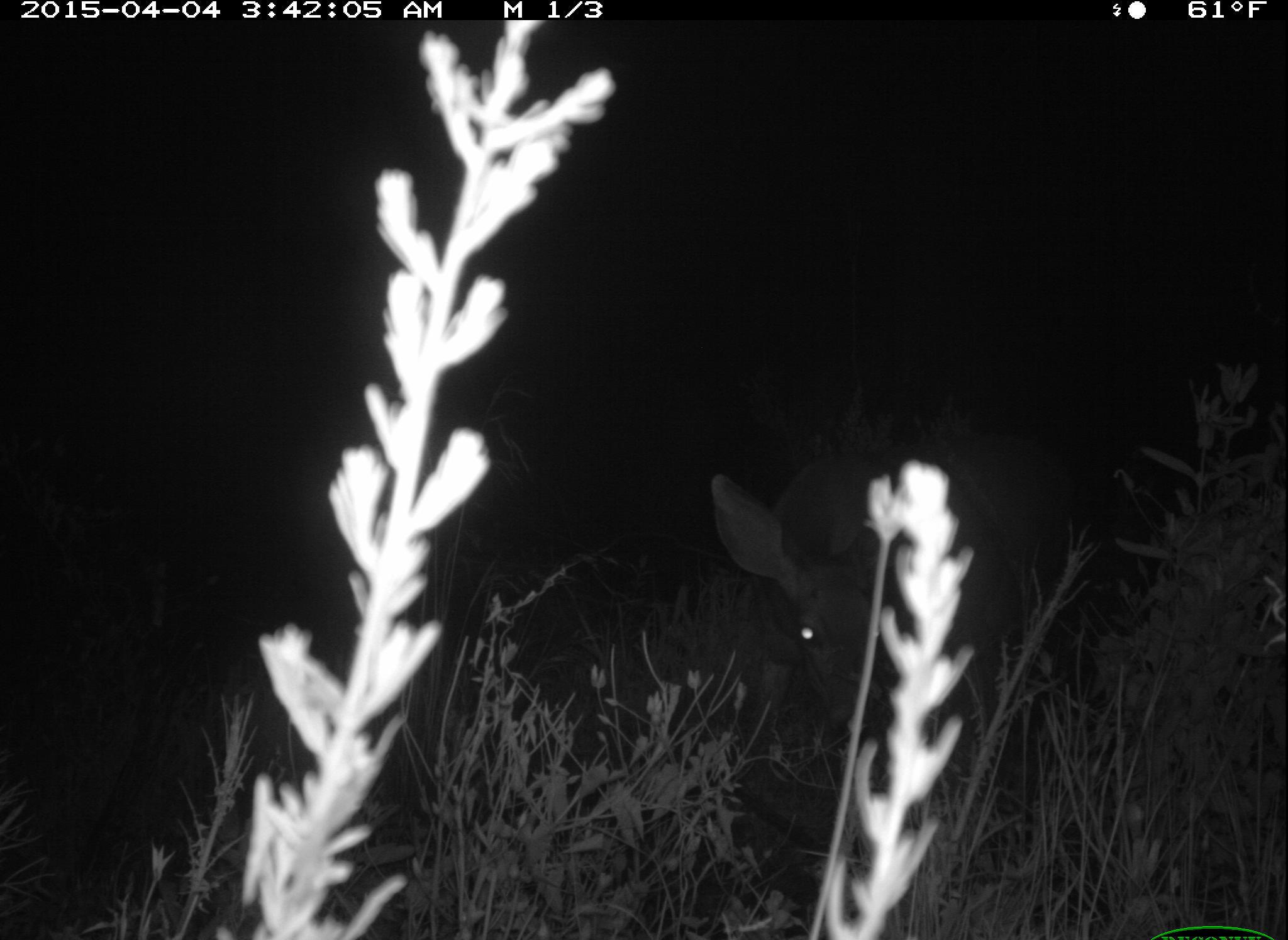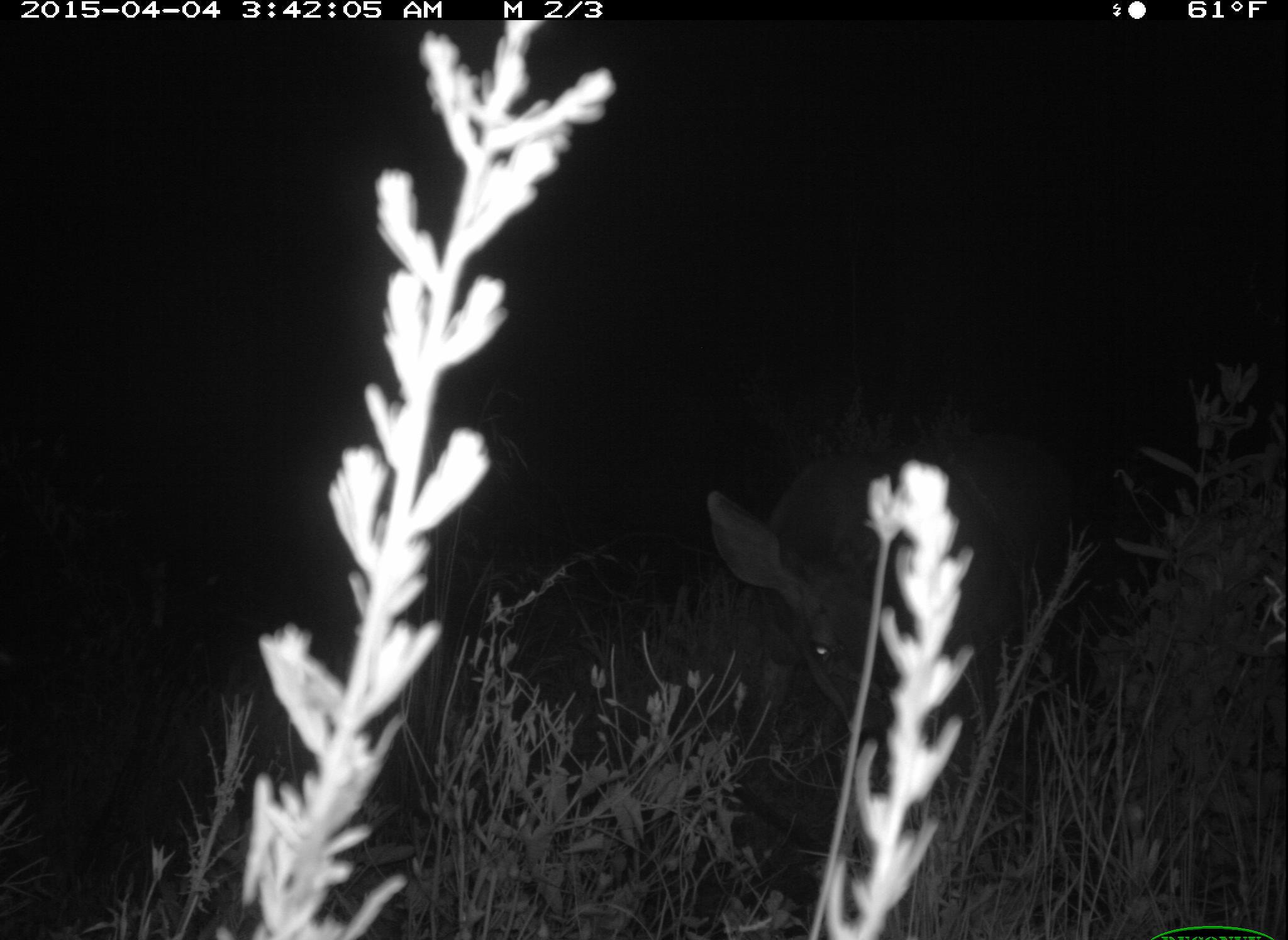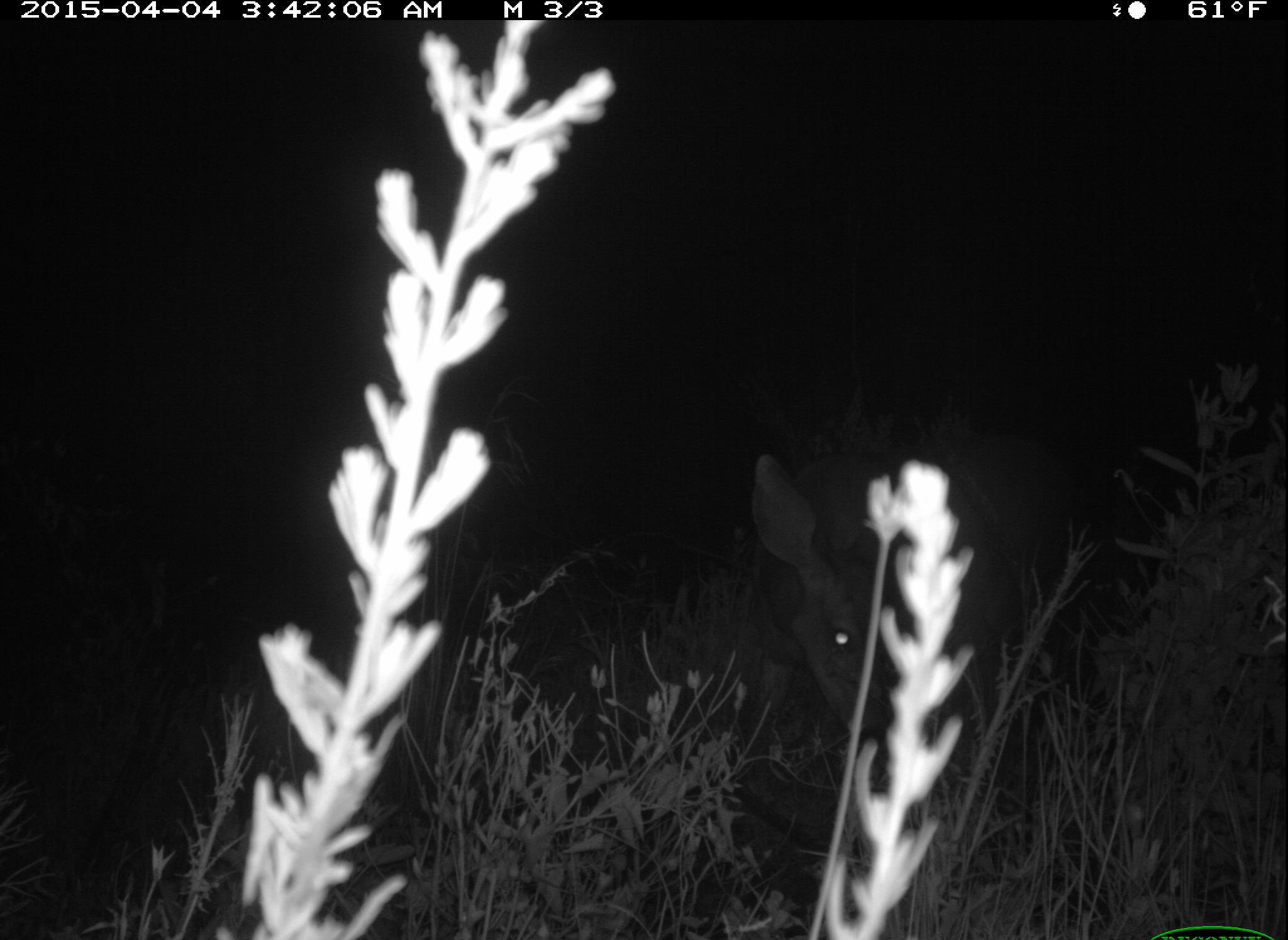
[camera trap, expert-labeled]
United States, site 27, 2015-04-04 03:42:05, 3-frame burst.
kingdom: Animalia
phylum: Chordata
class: Mammalia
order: Artiodactyla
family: Cervidae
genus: Odocoileus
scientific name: Odocoileus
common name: deer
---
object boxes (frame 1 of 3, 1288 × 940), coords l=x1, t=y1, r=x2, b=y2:
deer: l=708, t=423, r=1041, b=871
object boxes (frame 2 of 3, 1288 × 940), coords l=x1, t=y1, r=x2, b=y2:
deer: l=701, t=430, r=1045, b=836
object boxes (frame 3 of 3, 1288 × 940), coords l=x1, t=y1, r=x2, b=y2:
deer: l=747, t=439, r=1043, b=876